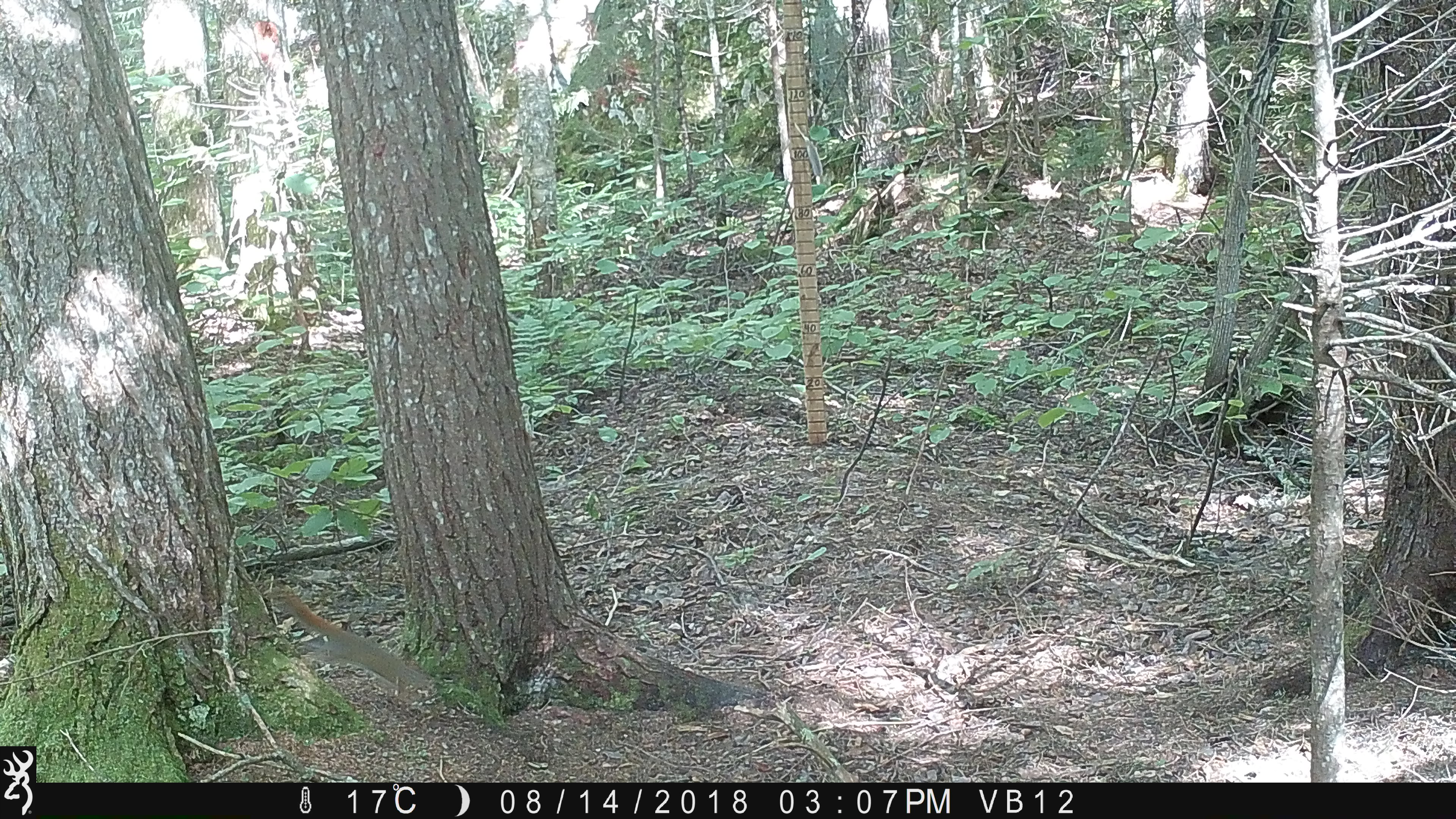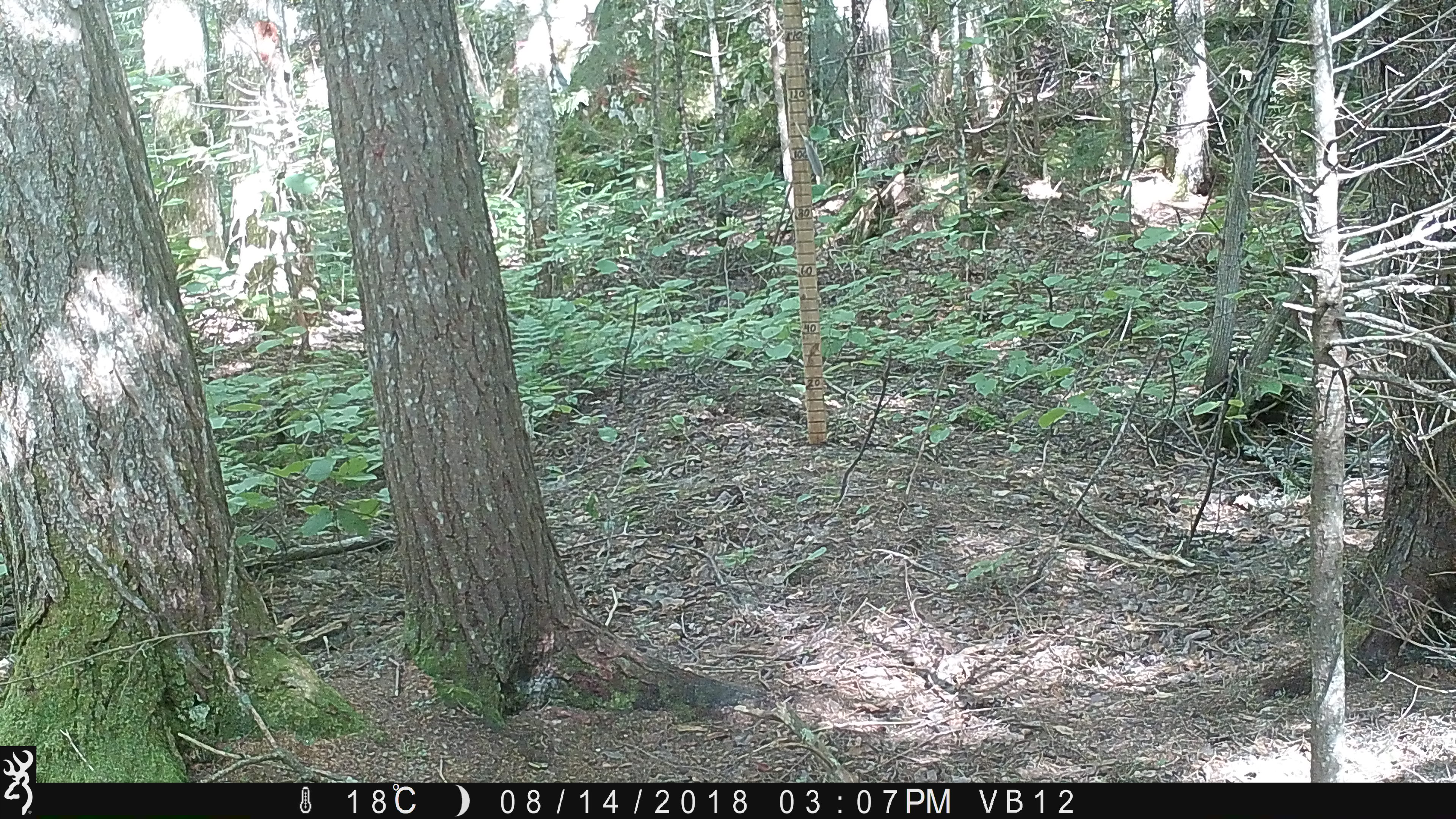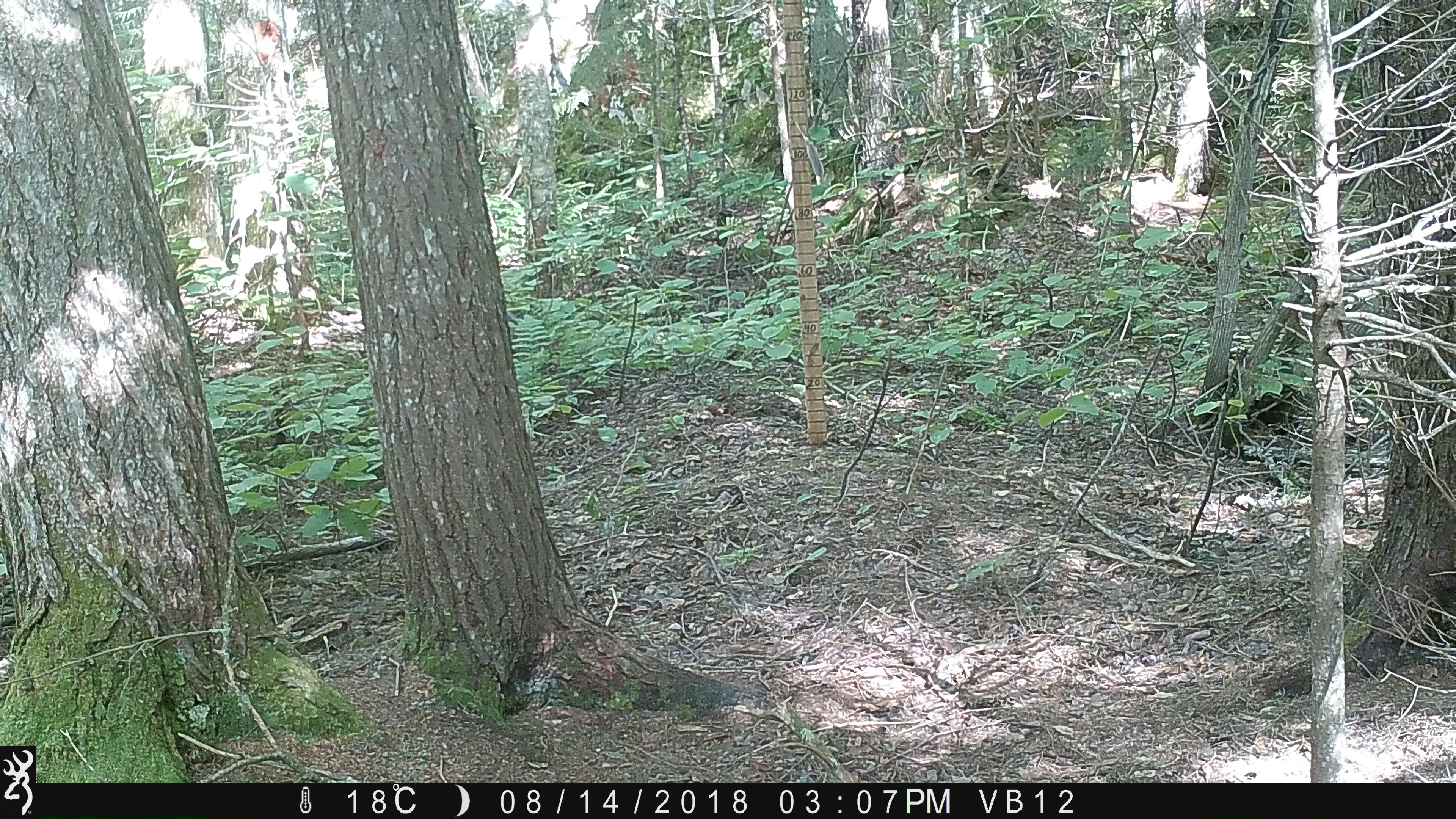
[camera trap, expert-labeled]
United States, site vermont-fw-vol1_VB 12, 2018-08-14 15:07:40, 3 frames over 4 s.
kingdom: Animalia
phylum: Chordata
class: Mammalia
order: Rodentia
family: Sciuridae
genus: Sciurus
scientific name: Sciurus carolinensis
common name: gray squirrel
Gray squirrel (Sciurus carolinensis).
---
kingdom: Animalia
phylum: Chordata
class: Mammalia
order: Rodentia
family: Sciuridae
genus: Tamiasciurus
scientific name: Tamiasciurus hudsonicus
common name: red squirrel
Red squirrel (Tamiasciurus hudsonicus).